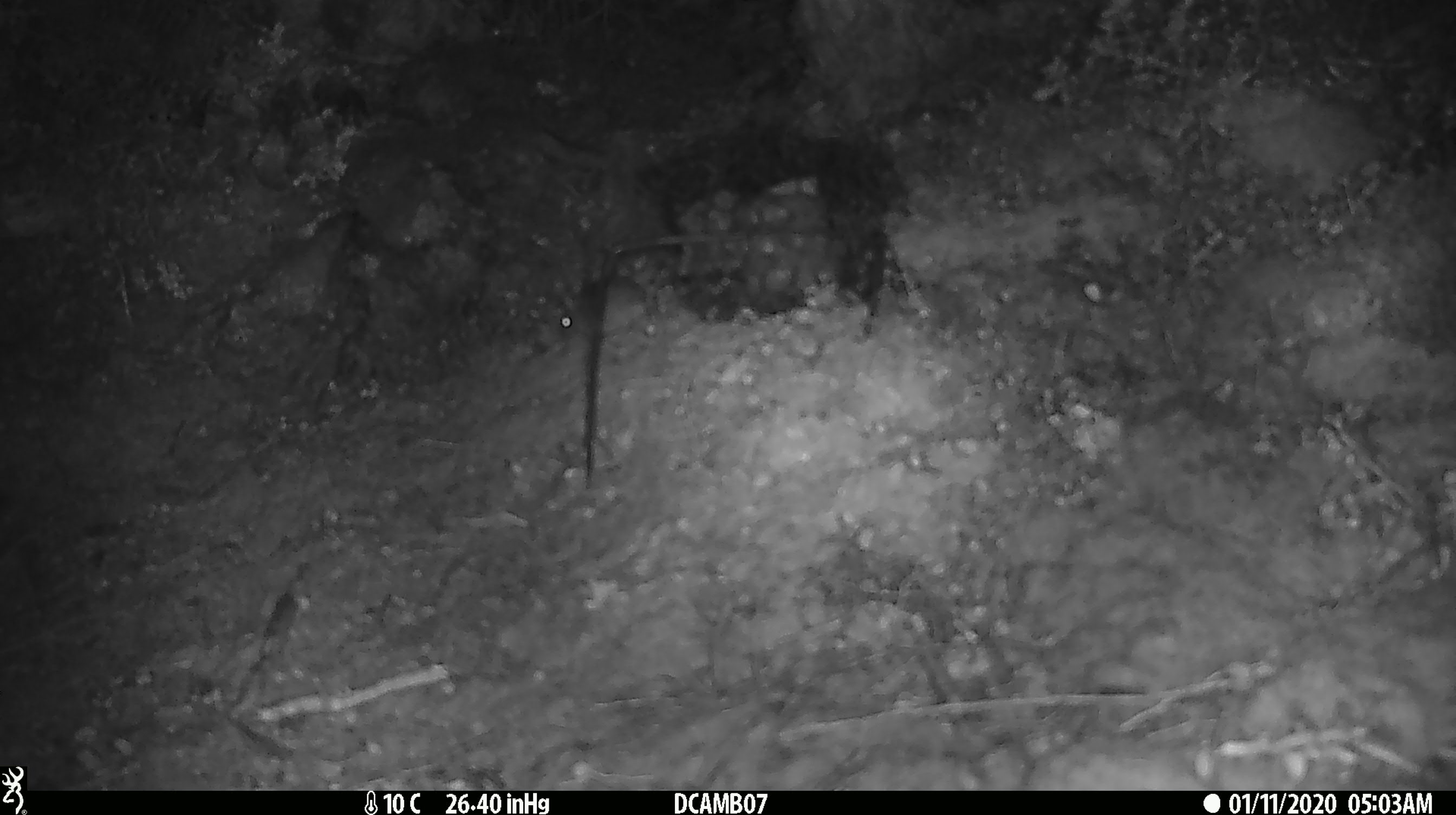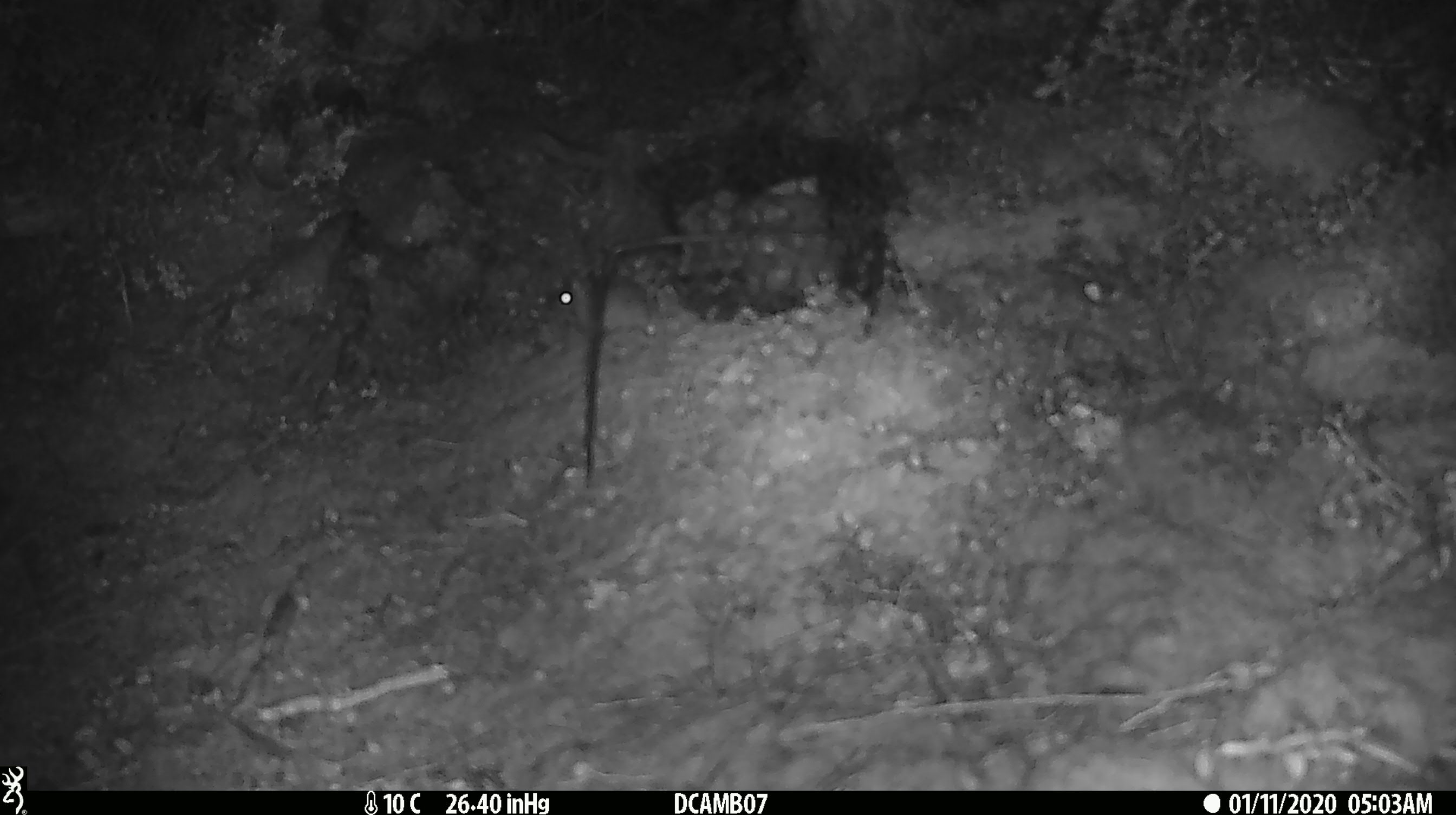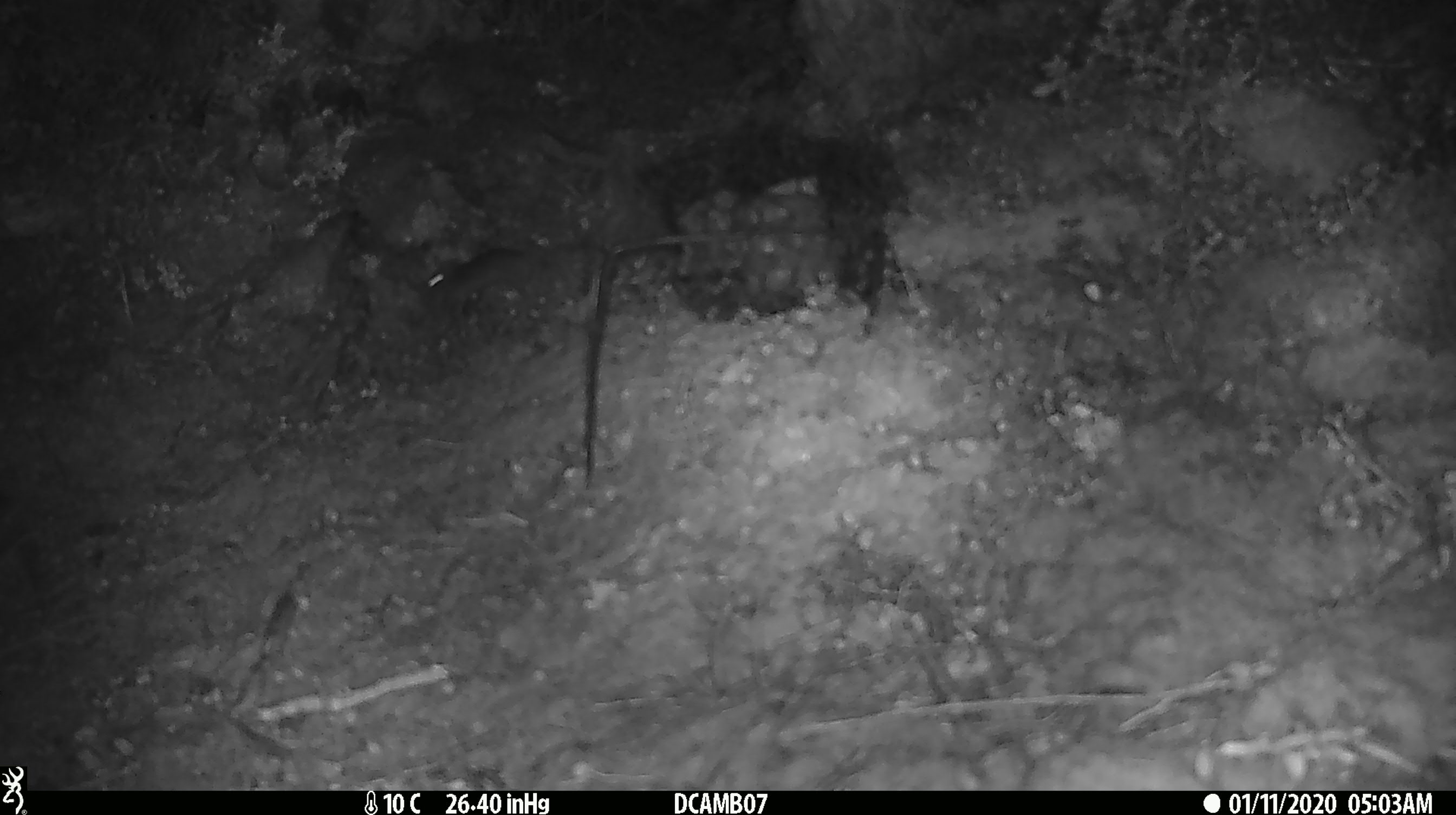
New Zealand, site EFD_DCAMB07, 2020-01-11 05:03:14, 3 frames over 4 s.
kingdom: Animalia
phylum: Chordata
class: Mammalia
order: Rodentia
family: Muridae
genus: Mus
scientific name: Mus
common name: mouse